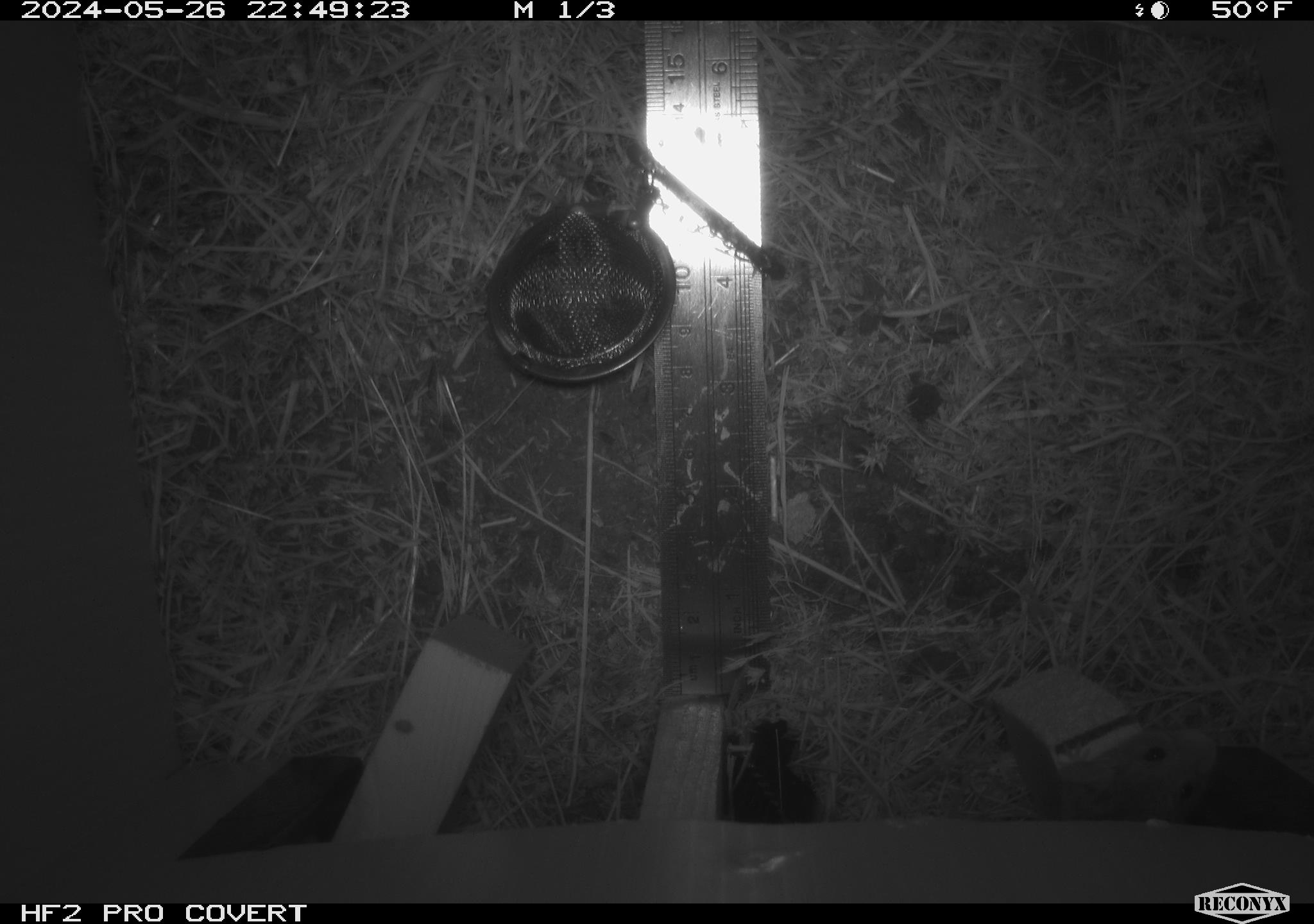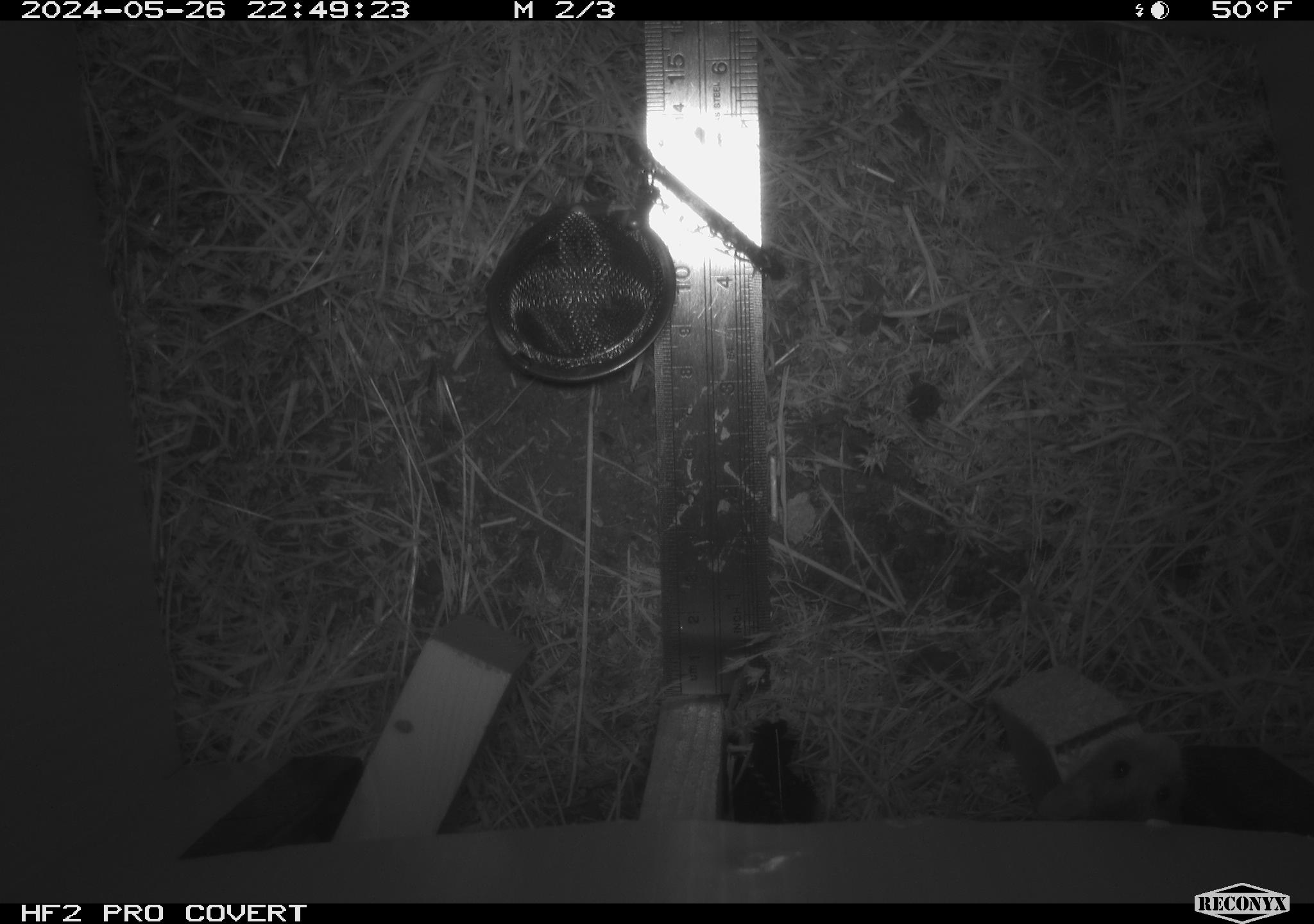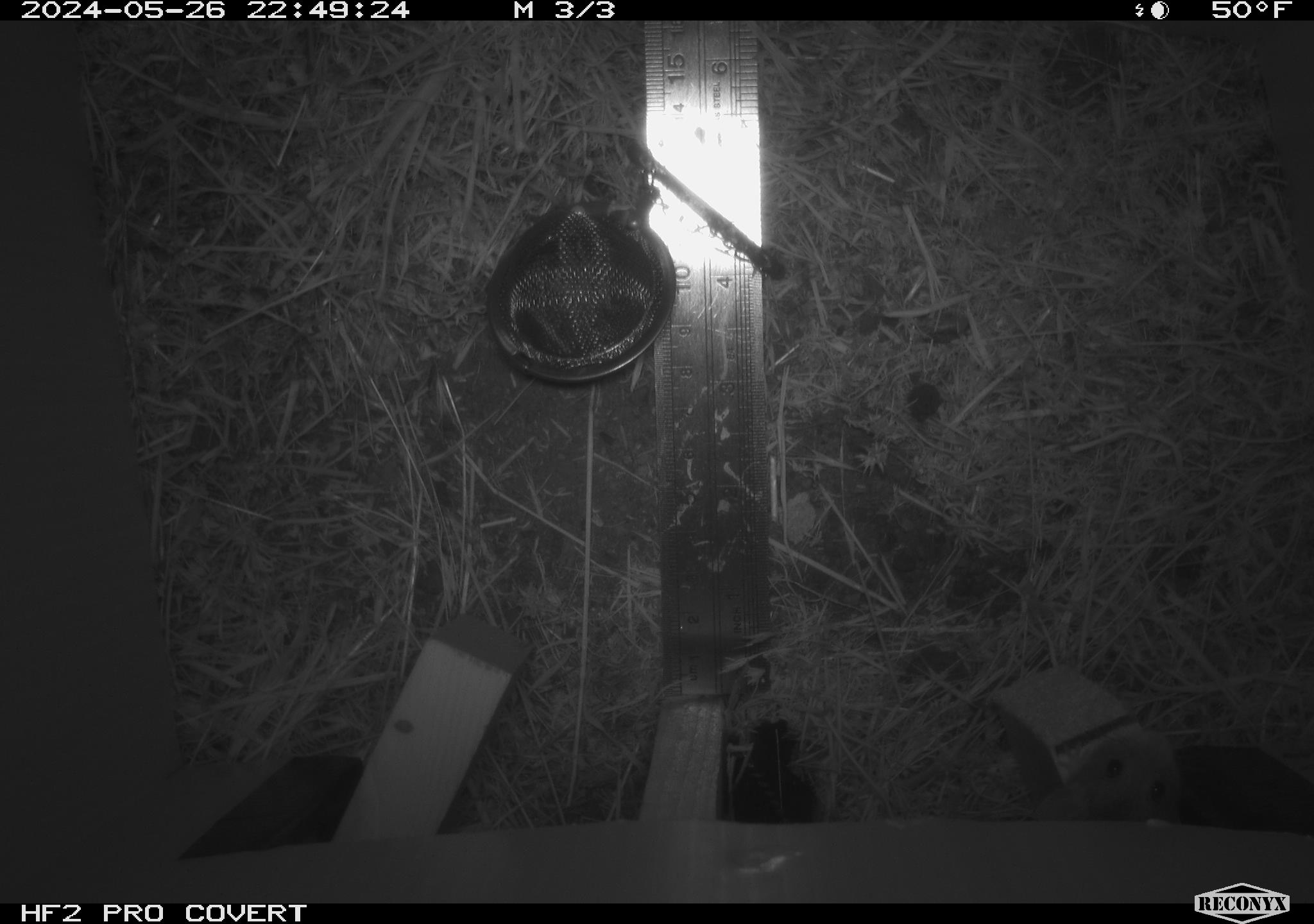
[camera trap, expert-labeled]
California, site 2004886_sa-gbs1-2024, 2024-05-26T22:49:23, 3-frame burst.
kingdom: Animalia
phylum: Chordata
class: Mammalia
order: Rodentia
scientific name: Rodentia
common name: mouse species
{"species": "mouse species (Rodentia)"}